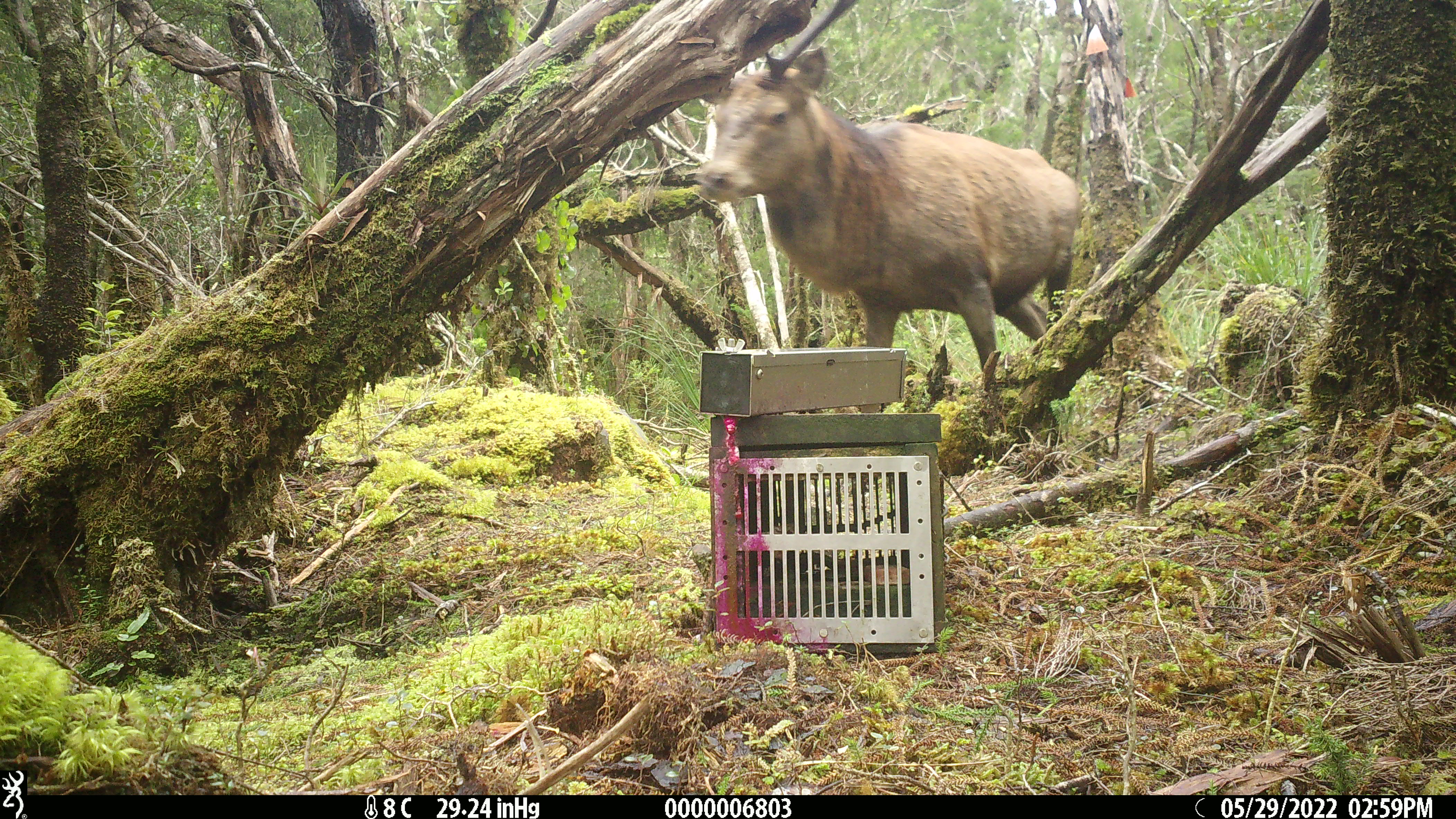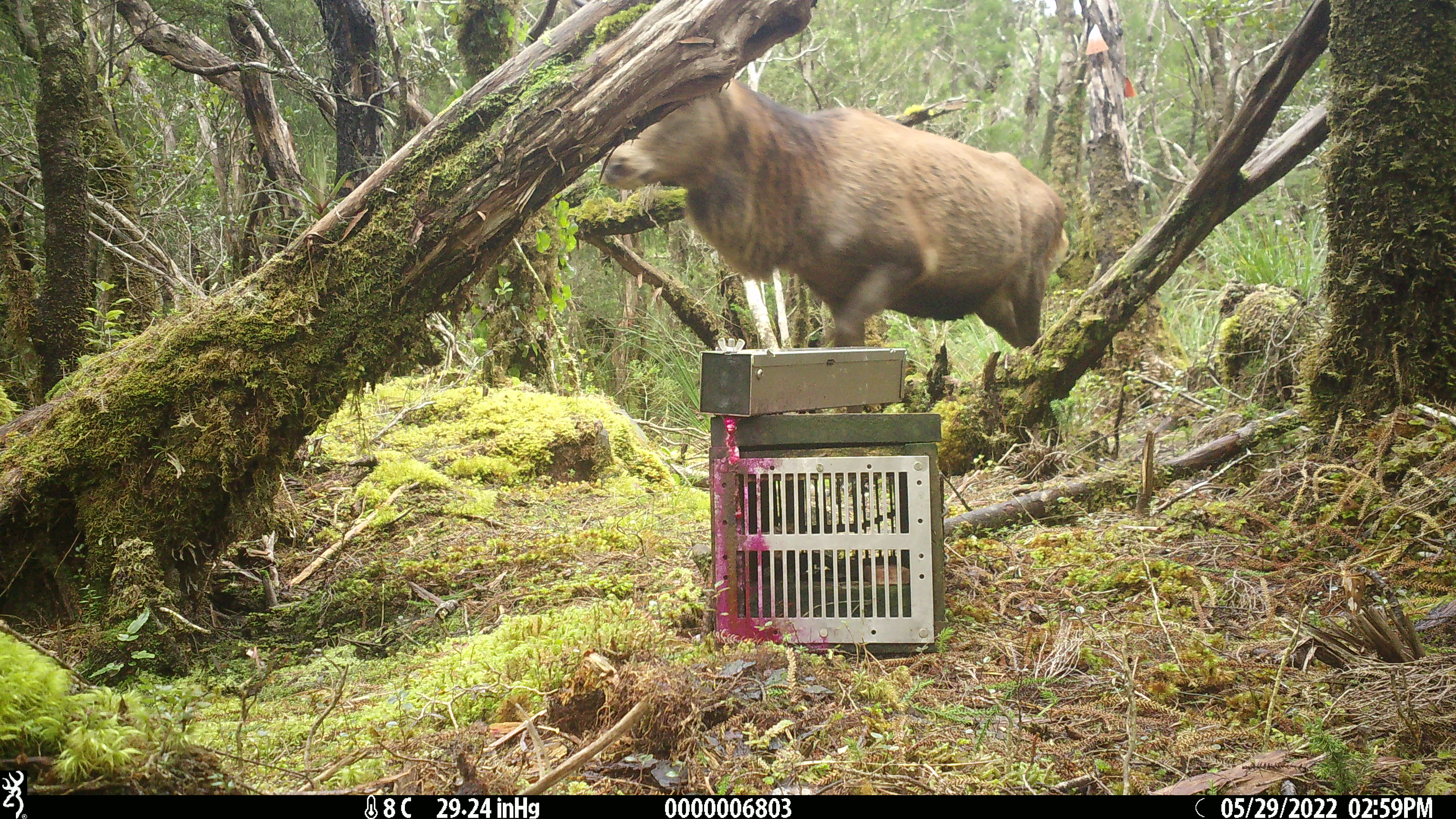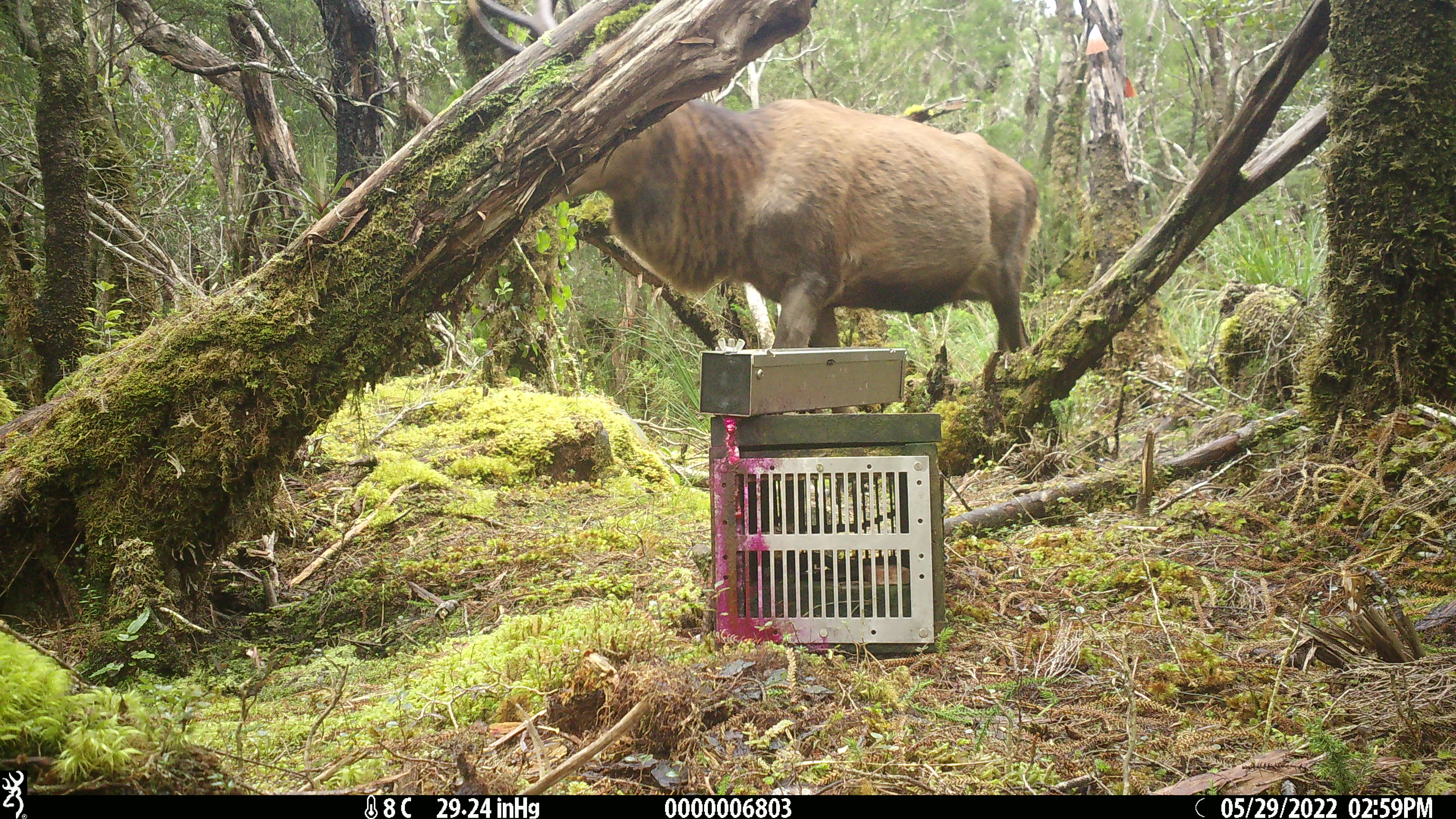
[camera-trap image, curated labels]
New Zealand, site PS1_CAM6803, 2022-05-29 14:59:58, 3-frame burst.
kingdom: Animalia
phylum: Chordata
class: Mammalia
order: Artiodactyla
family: Cervidae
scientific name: Cervidae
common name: deer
Deer (Cervidae).